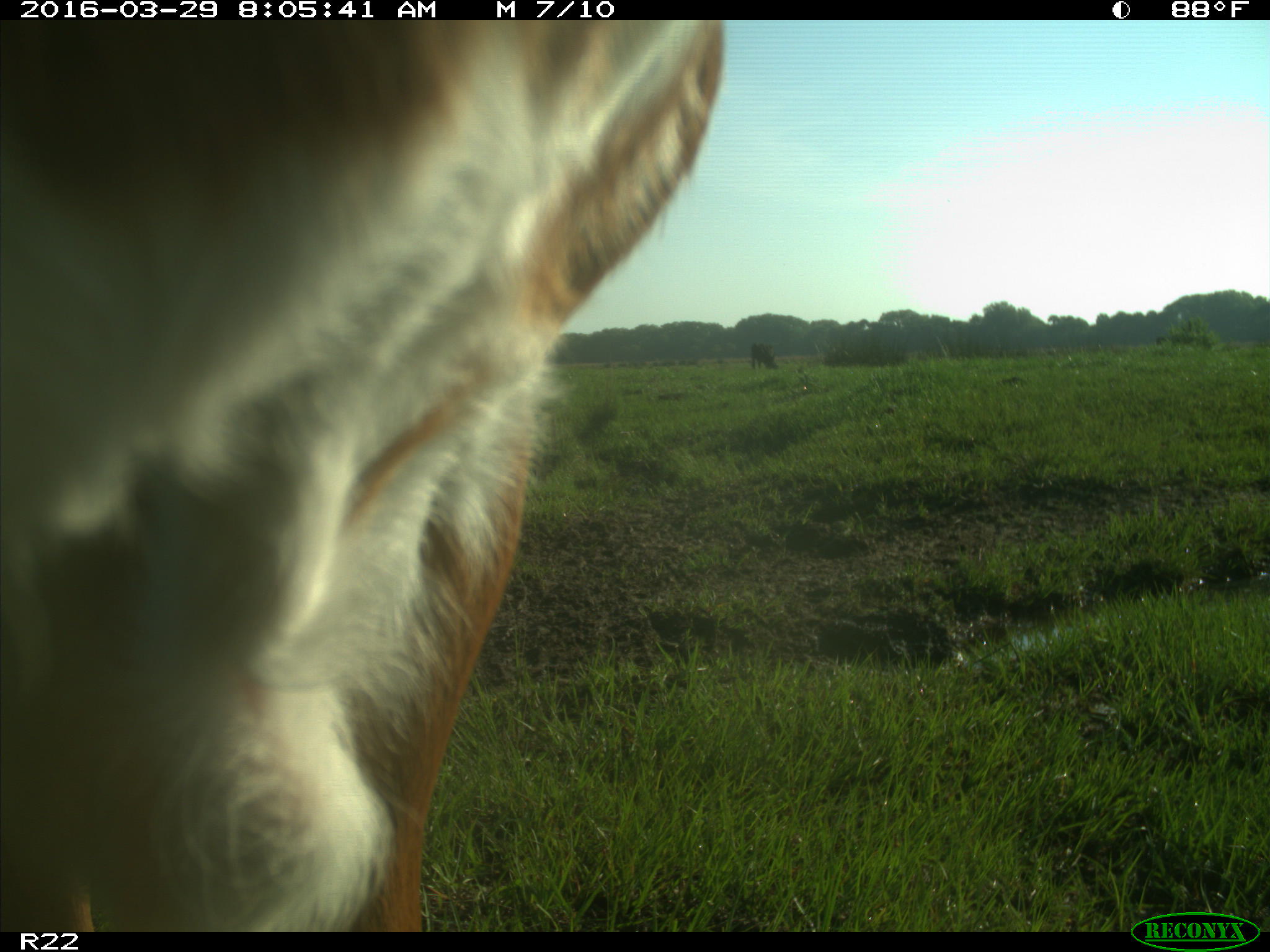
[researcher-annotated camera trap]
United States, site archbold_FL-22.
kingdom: Animalia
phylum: Chordata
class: Mammalia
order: Artiodactyla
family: Bovidae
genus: Bos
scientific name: Bos taurus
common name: domestic cow